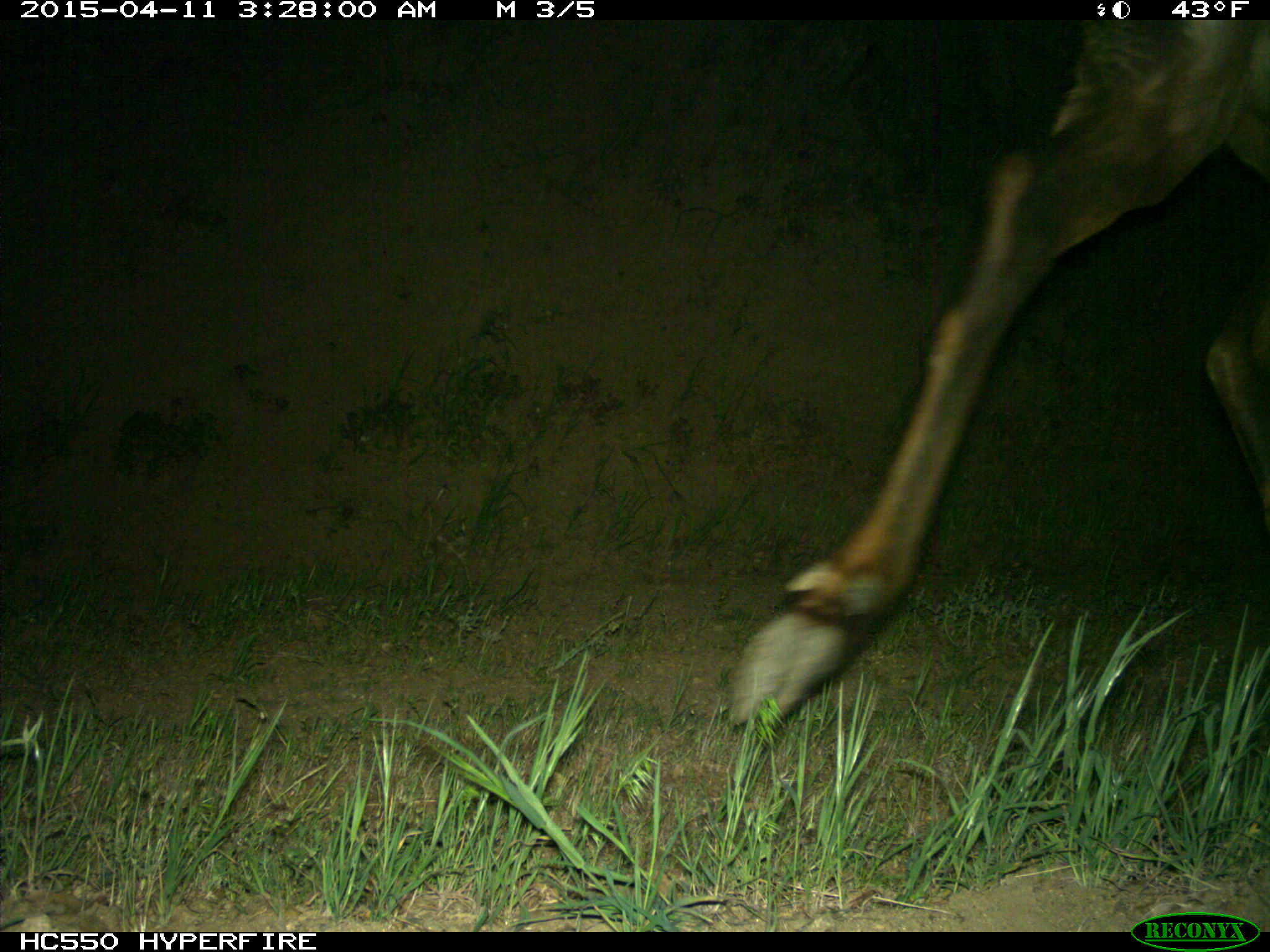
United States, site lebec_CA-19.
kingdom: Animalia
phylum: Chordata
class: Mammalia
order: Artiodactyla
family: Cervidae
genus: Cervus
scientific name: Cervus canadensis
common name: elk